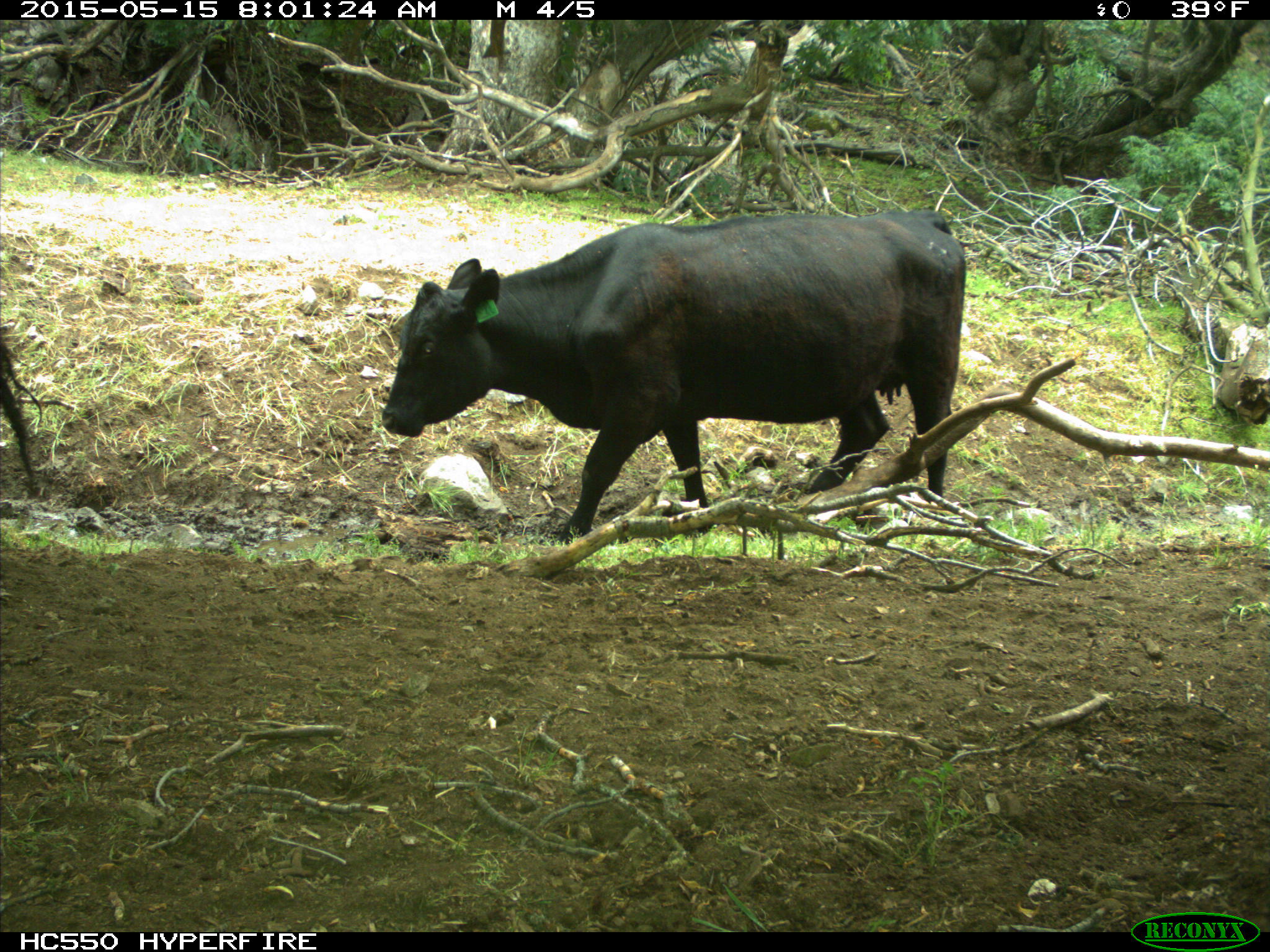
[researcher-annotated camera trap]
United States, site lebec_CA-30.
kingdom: Animalia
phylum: Chordata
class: Mammalia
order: Artiodactyla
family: Bovidae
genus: Bos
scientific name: Bos taurus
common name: domestic cow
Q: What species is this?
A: Bos taurus (domestic cow).